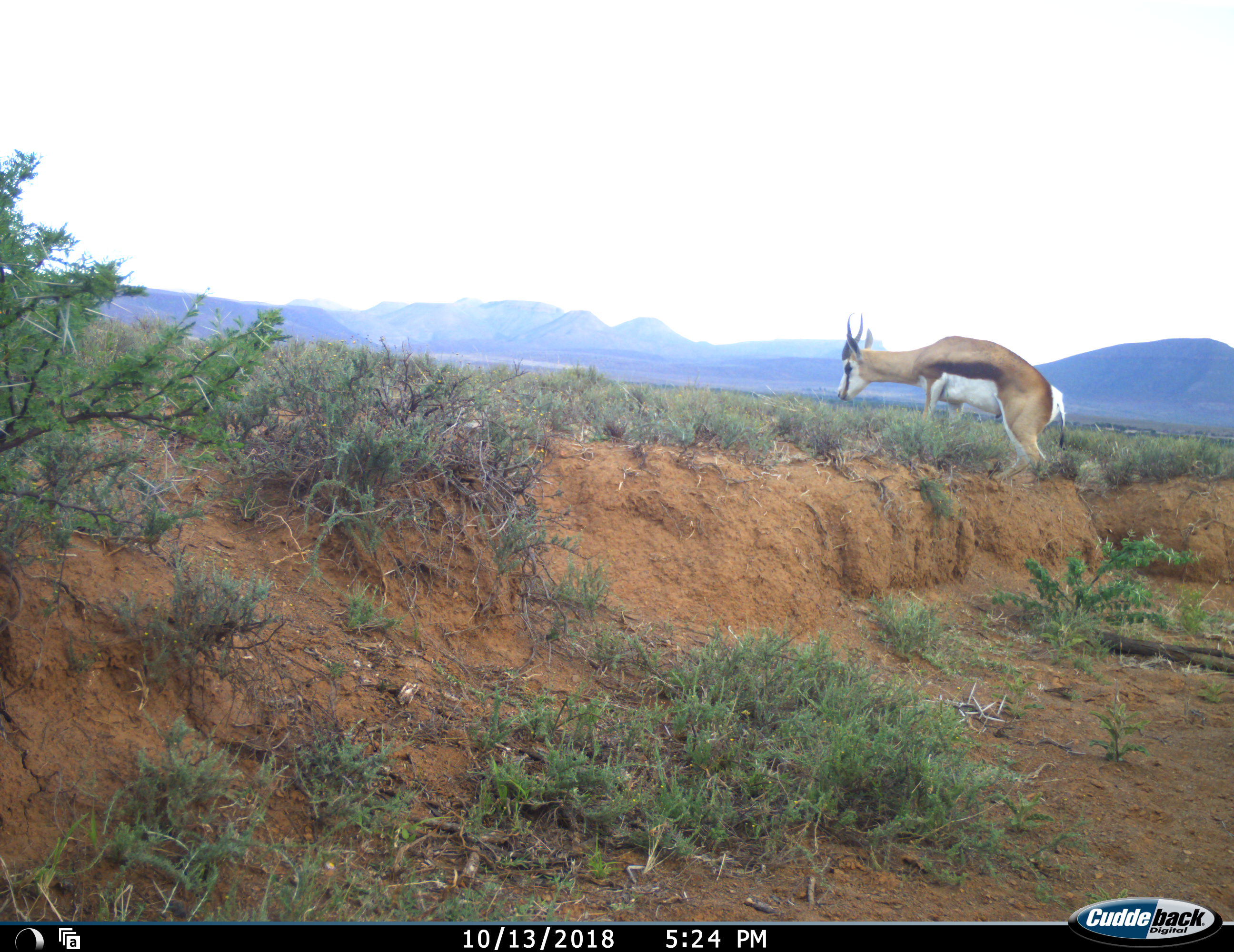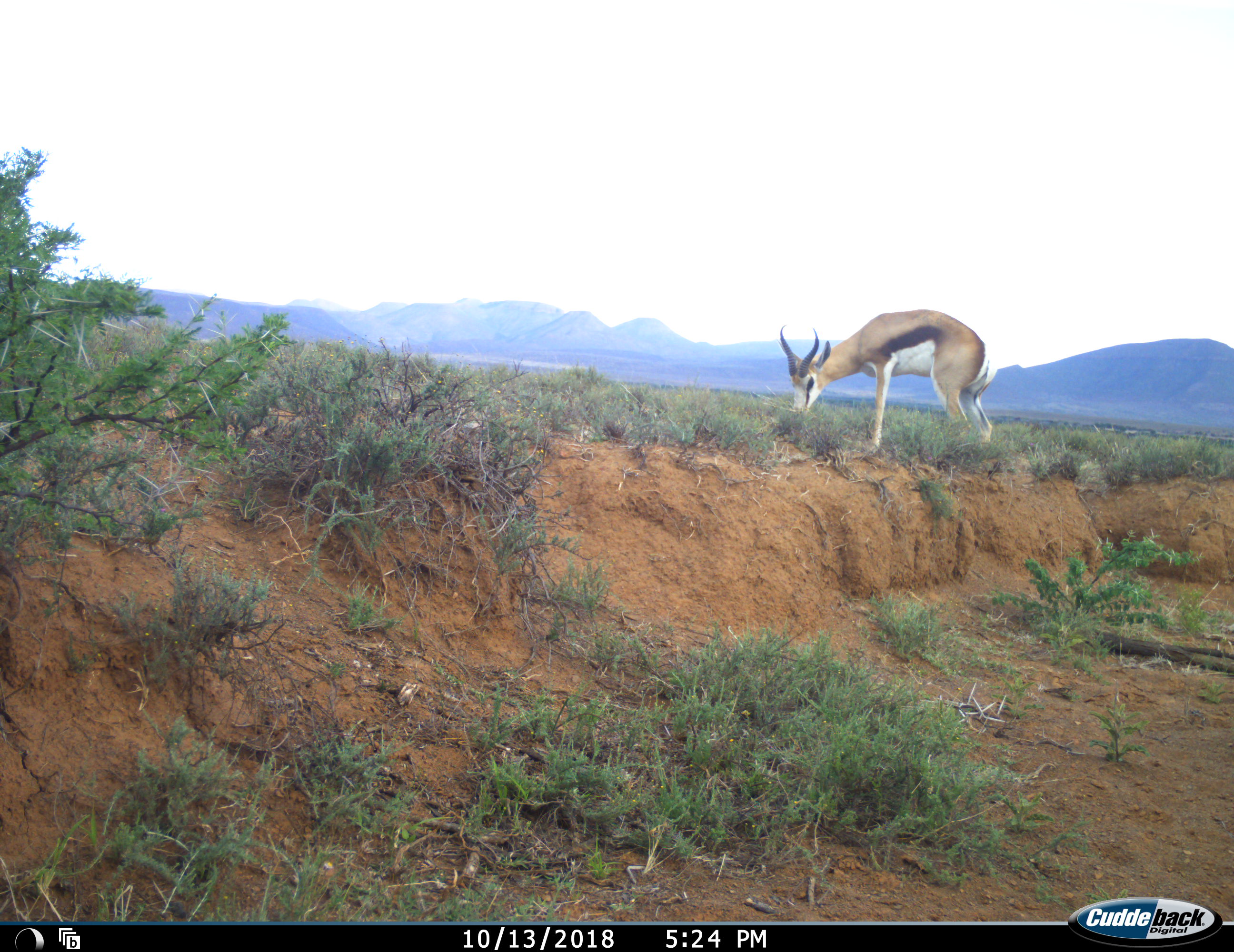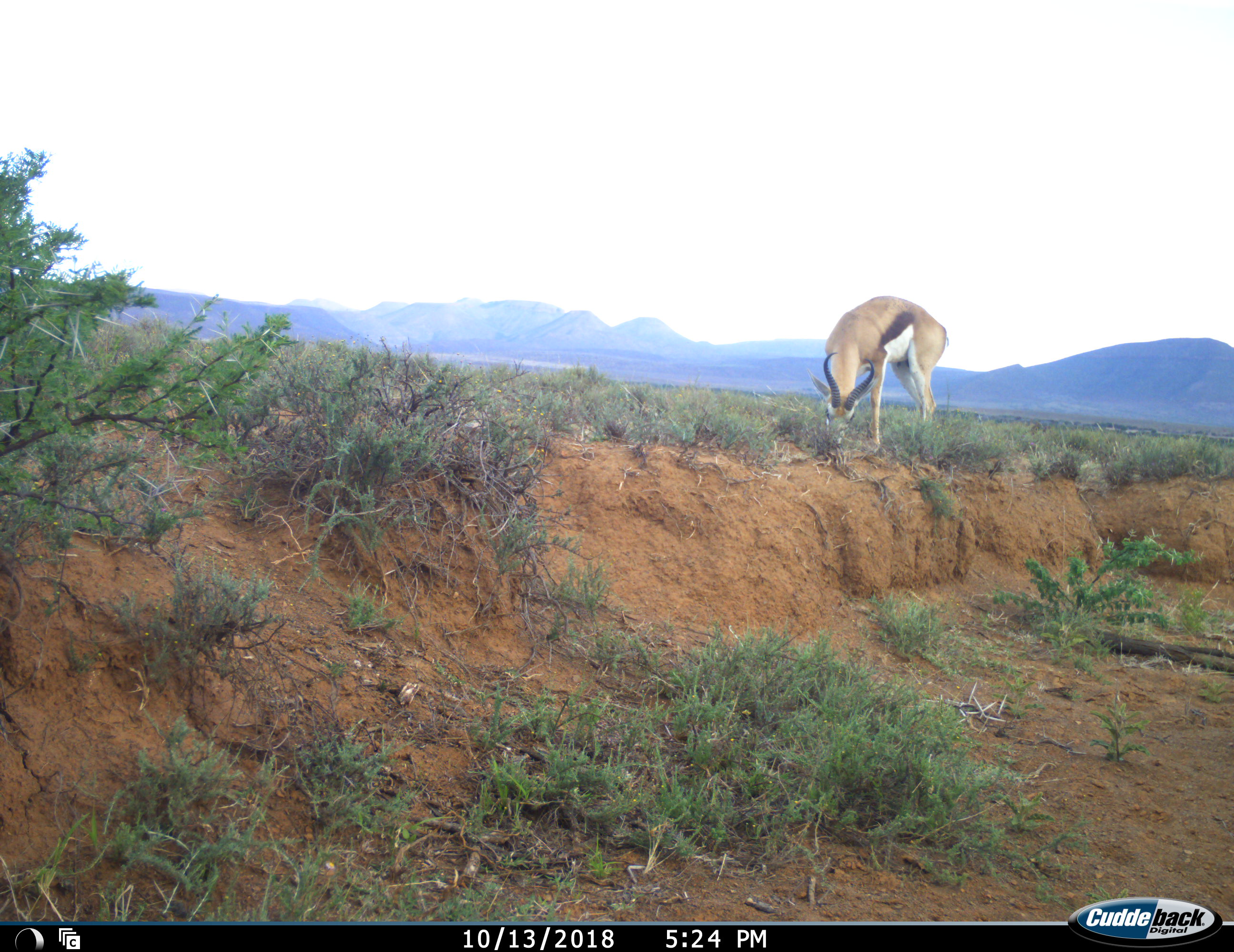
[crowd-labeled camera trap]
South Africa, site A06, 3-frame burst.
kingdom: Animalia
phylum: Chordata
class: Mammalia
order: Artiodactyla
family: Bovidae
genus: Antidorcas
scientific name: Antidorcas marsupialis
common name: springbok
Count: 1.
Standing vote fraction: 10%.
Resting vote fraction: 0%.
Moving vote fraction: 80%.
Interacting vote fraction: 0%.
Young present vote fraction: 0%.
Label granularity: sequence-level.